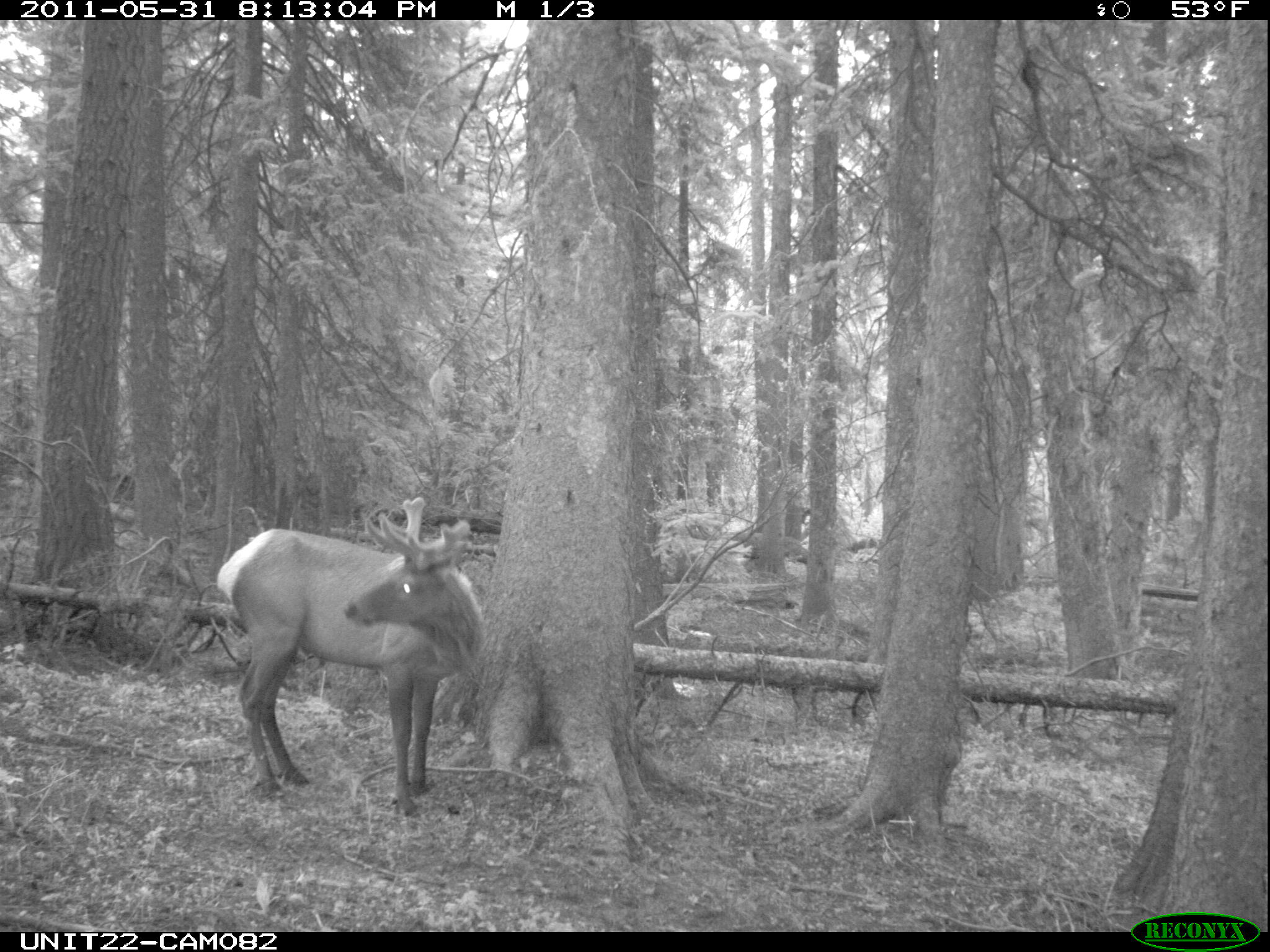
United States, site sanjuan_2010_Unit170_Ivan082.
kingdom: Animalia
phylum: Chordata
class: Mammalia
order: Artiodactyla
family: Cervidae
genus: Cervus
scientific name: Cervus elaphus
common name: red deer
Cervus elaphus (red deer).